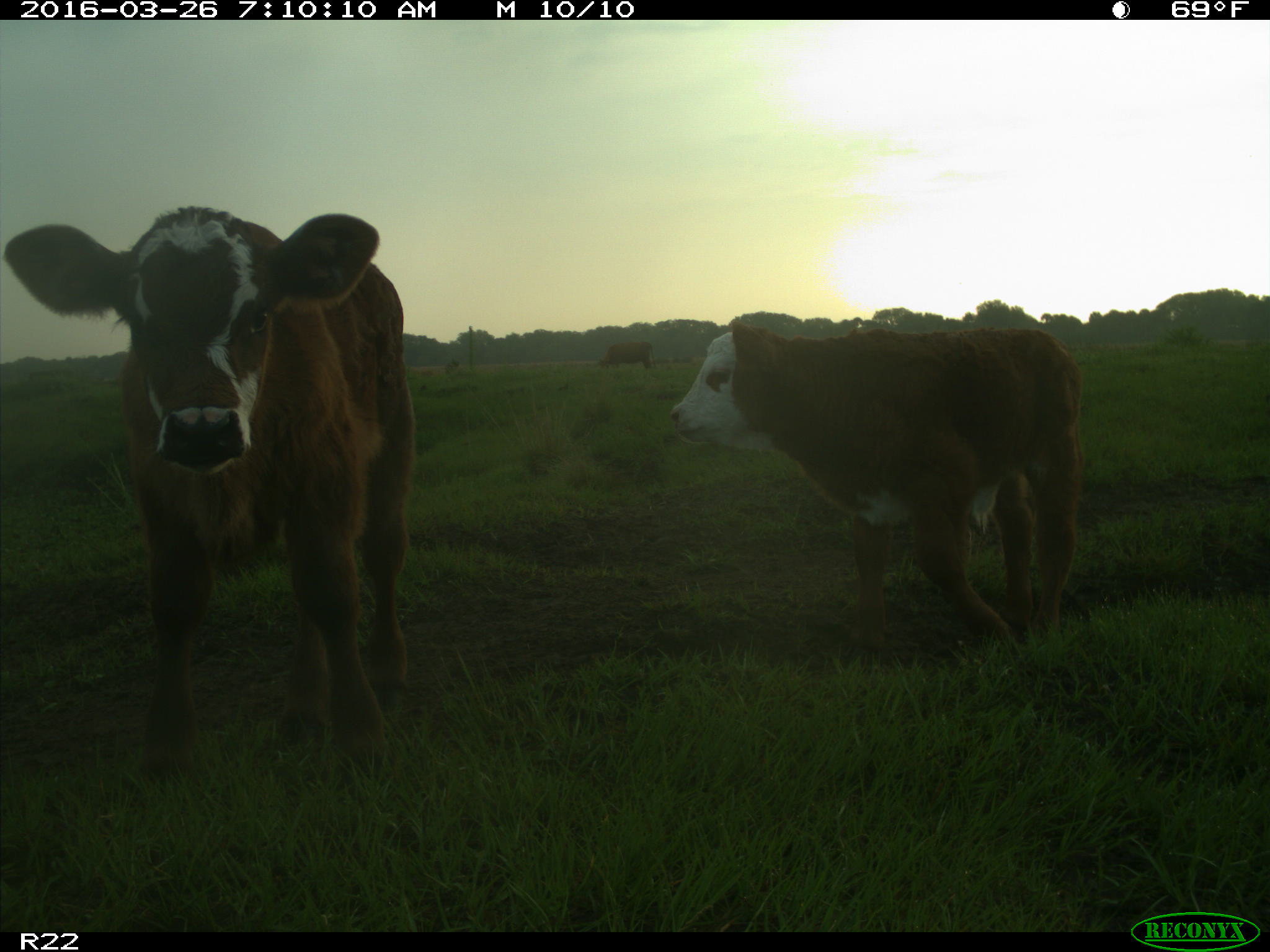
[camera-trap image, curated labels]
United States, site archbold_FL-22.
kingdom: Animalia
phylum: Chordata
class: Mammalia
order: Artiodactyla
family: Bovidae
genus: Bos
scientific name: Bos taurus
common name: domestic cow